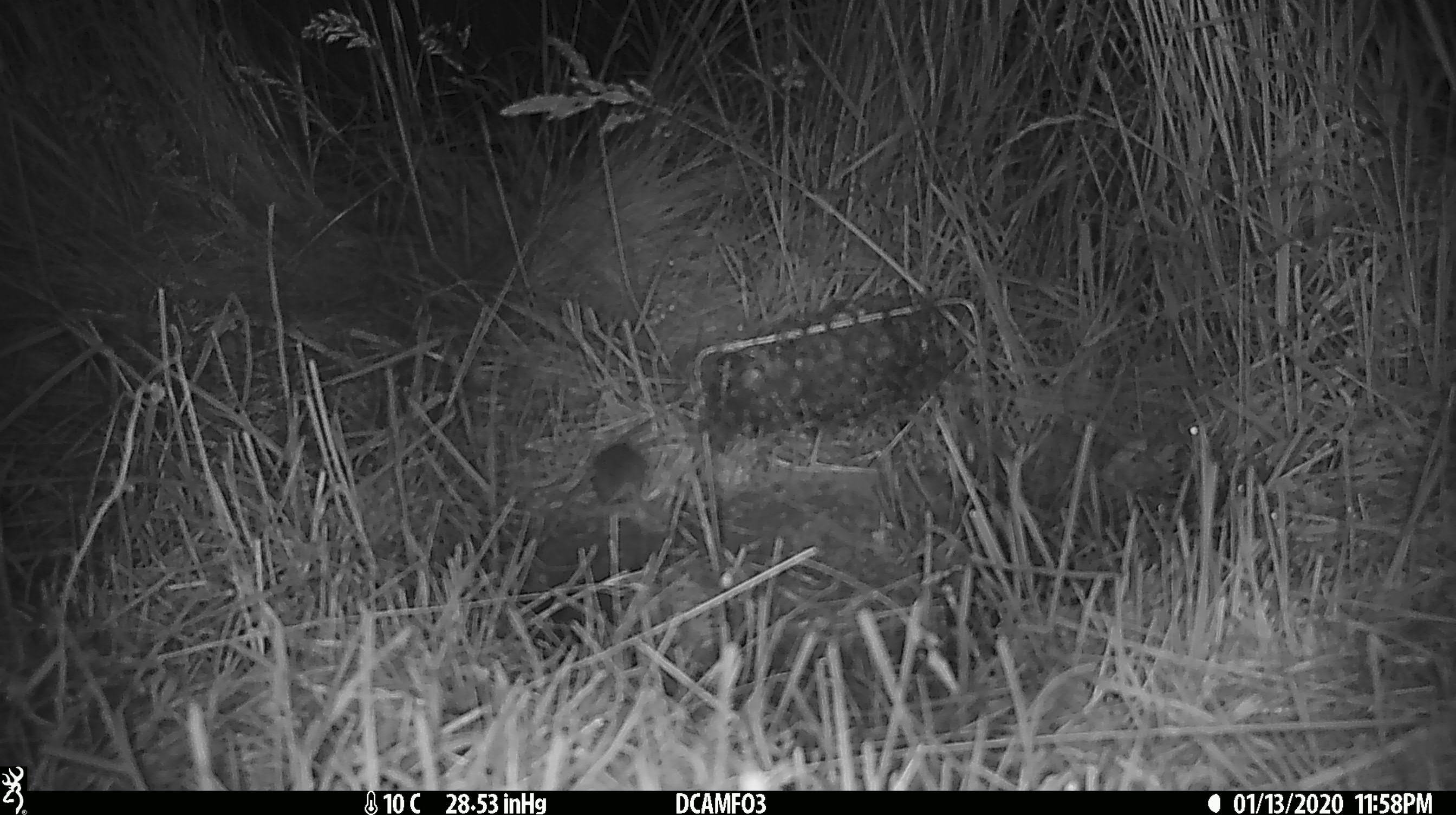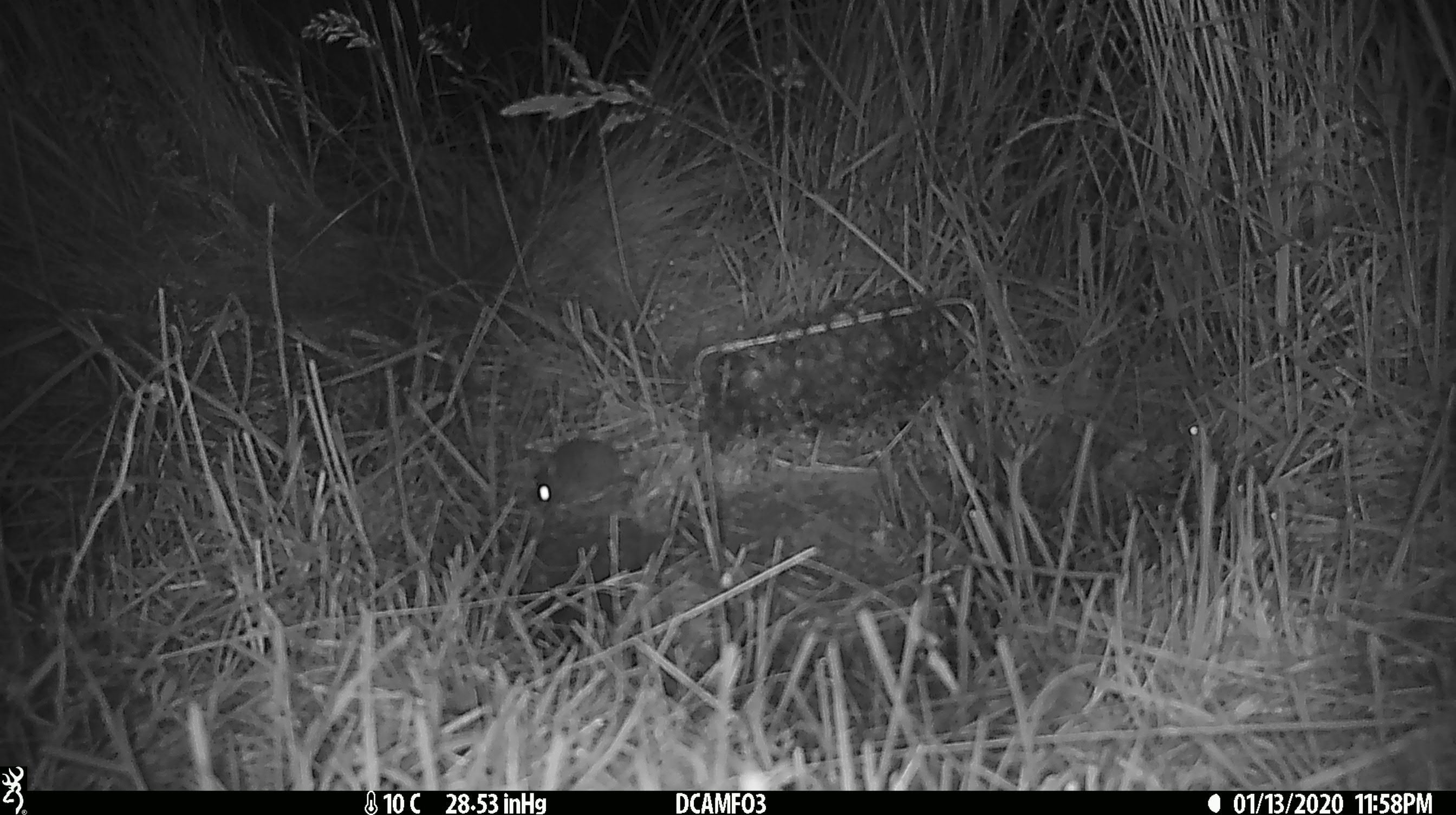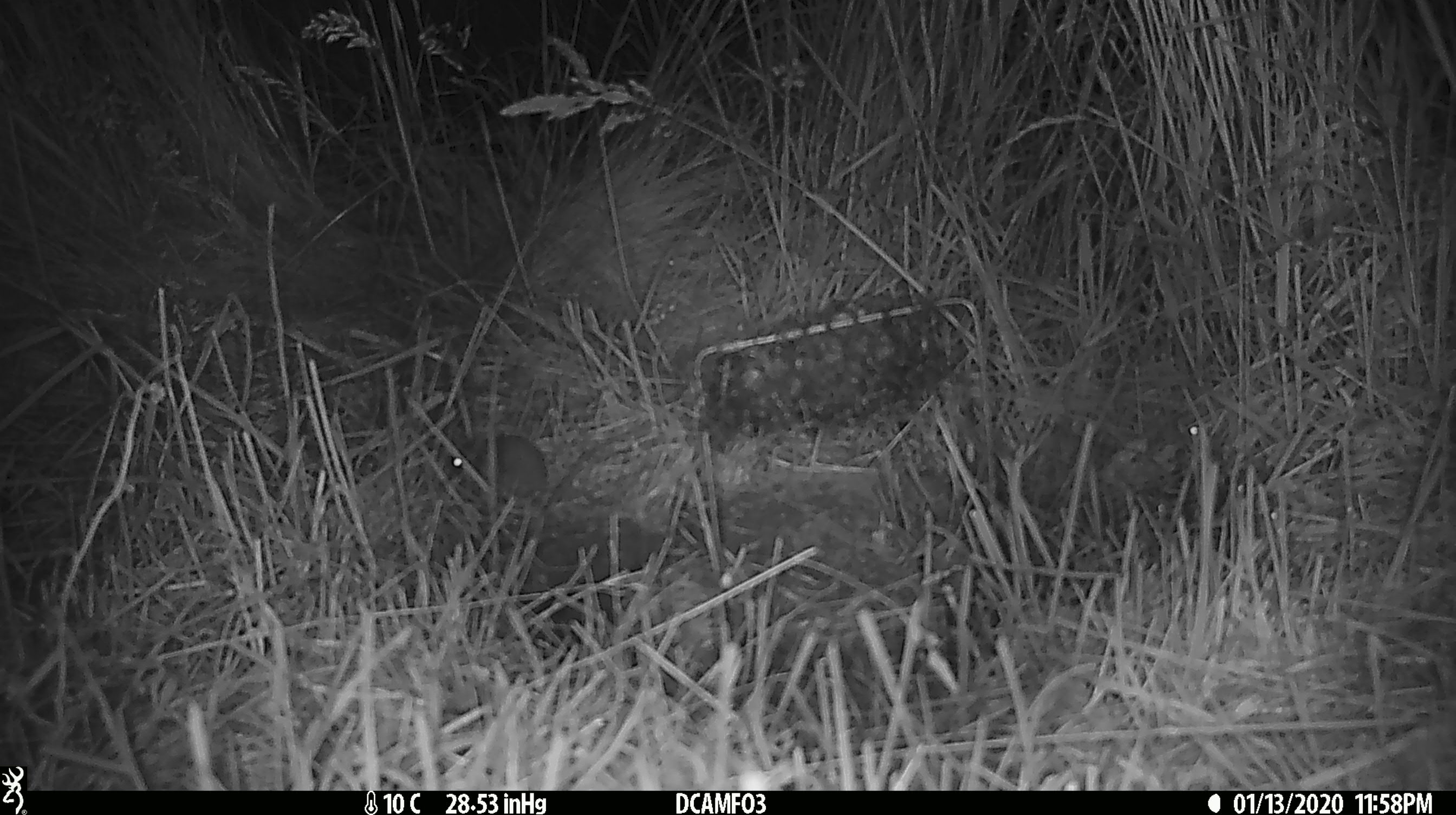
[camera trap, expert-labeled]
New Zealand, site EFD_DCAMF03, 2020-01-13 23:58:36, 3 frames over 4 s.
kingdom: Animalia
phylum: Chordata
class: Mammalia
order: Rodentia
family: Muridae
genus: Mus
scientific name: Mus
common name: mouse